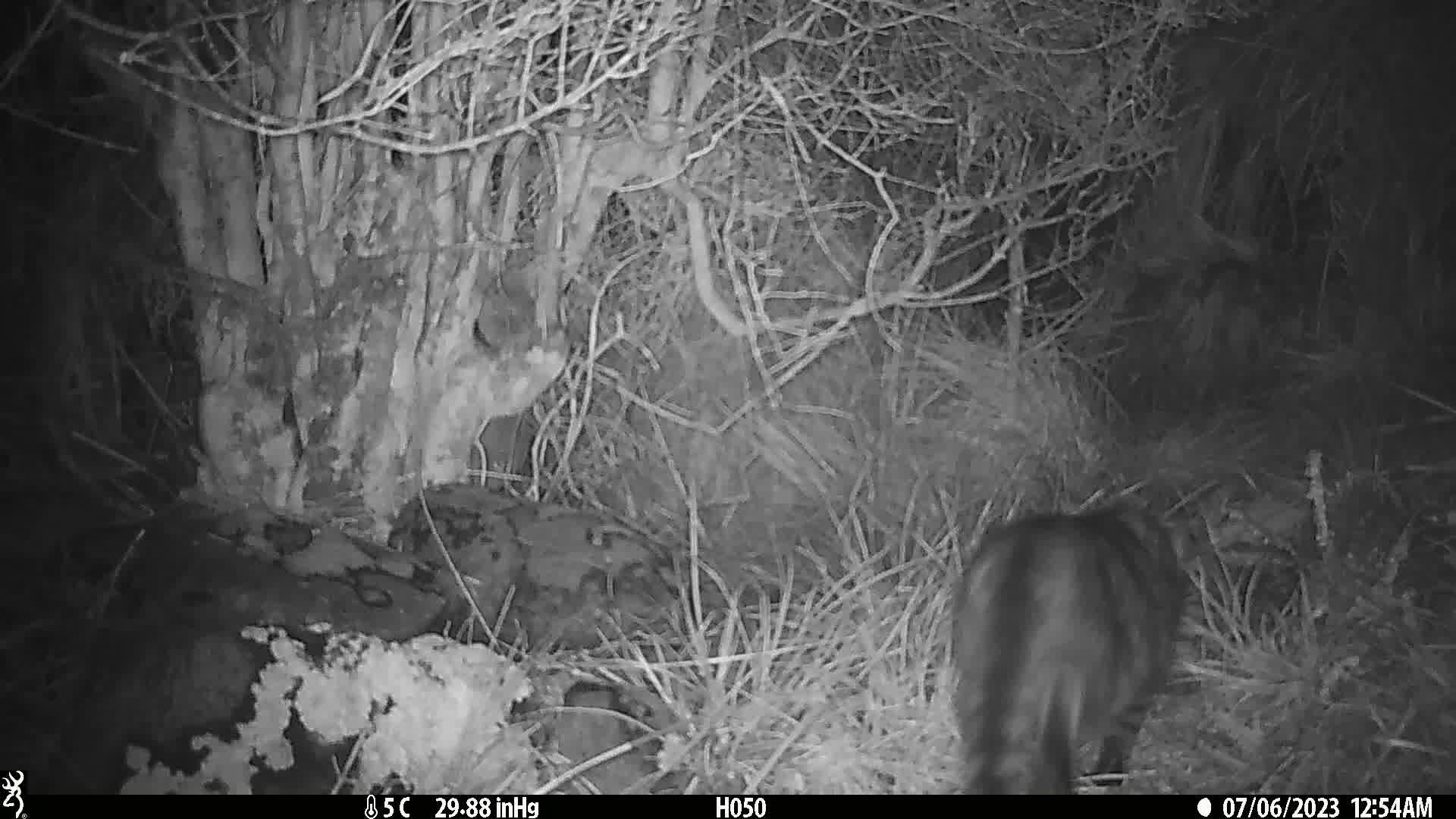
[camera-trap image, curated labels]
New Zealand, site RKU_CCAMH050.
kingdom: Animalia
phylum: Chordata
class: Mammalia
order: Carnivora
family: Felidae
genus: Felis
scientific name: Felis catus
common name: domestic cat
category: cat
Cat (domestic cat) (Felis catus).